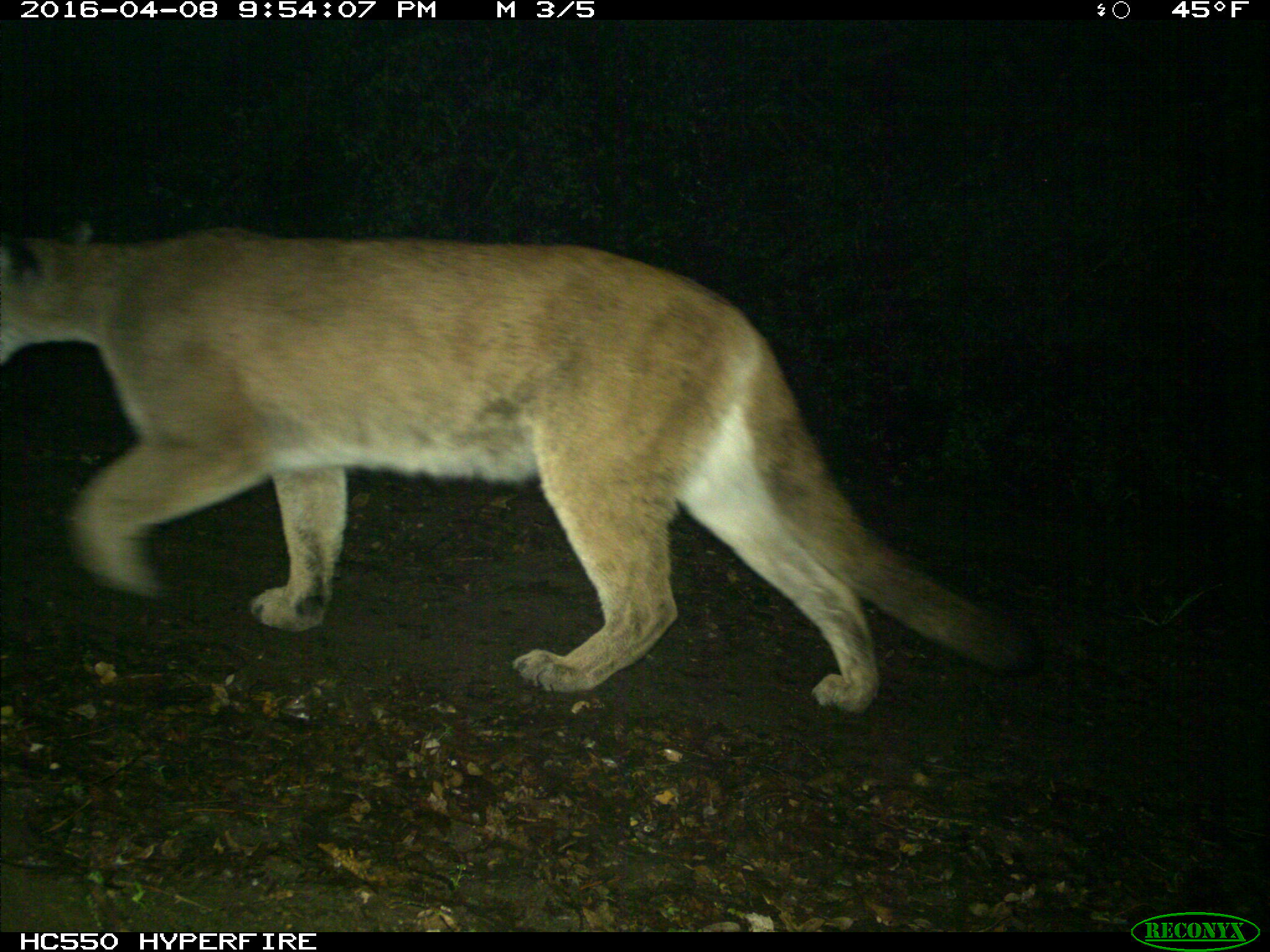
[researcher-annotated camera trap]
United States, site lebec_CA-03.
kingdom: Animalia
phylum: Chordata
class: Mammalia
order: Carnivora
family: Felidae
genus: Puma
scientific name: Puma concolor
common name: mountain lion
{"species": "Puma concolor (mountain lion)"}